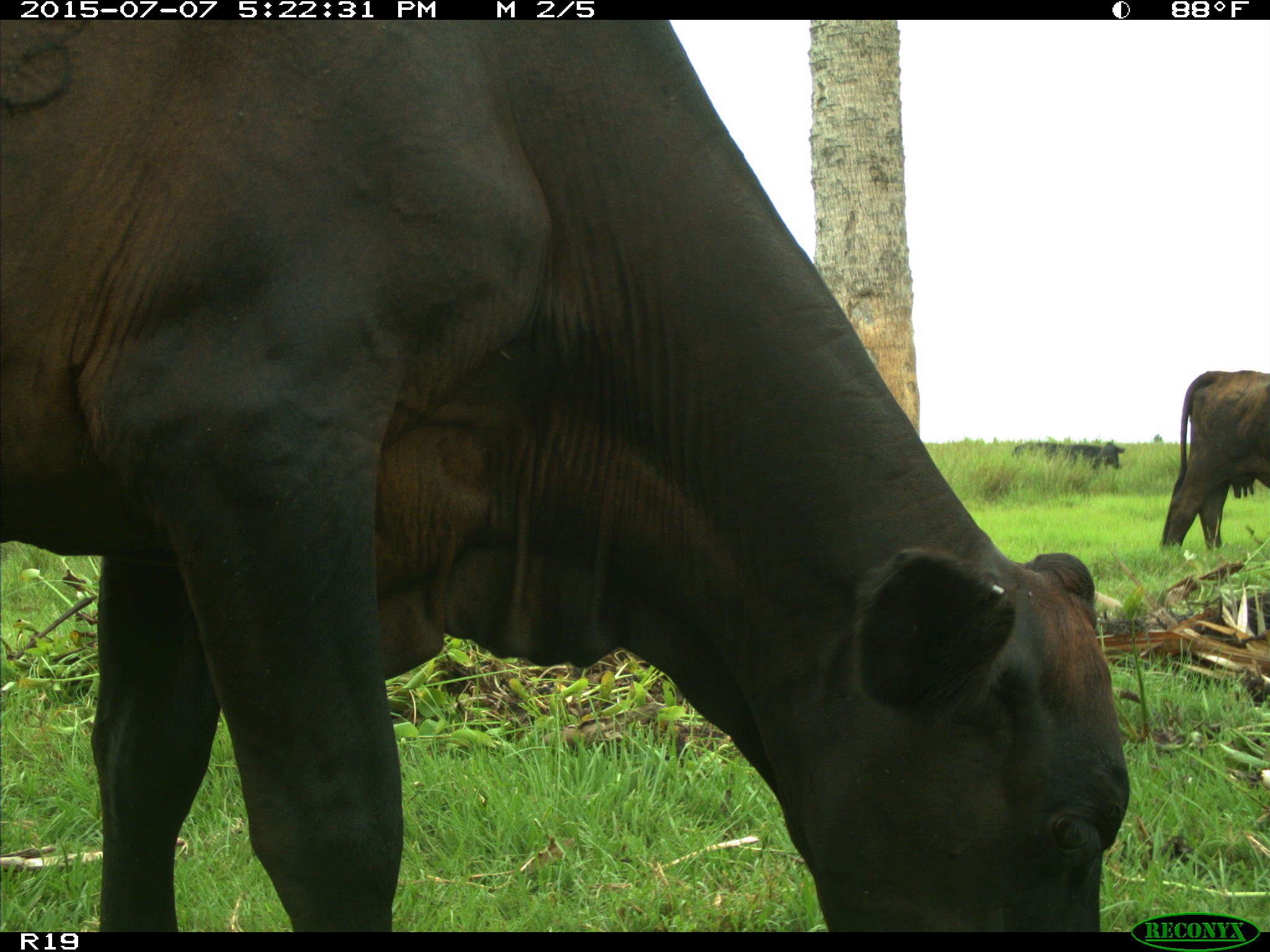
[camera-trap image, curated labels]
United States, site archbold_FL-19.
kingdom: Animalia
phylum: Chordata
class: Mammalia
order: Artiodactyla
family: Bovidae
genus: Bos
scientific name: Bos taurus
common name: domestic cow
Bos taurus (domestic cow).